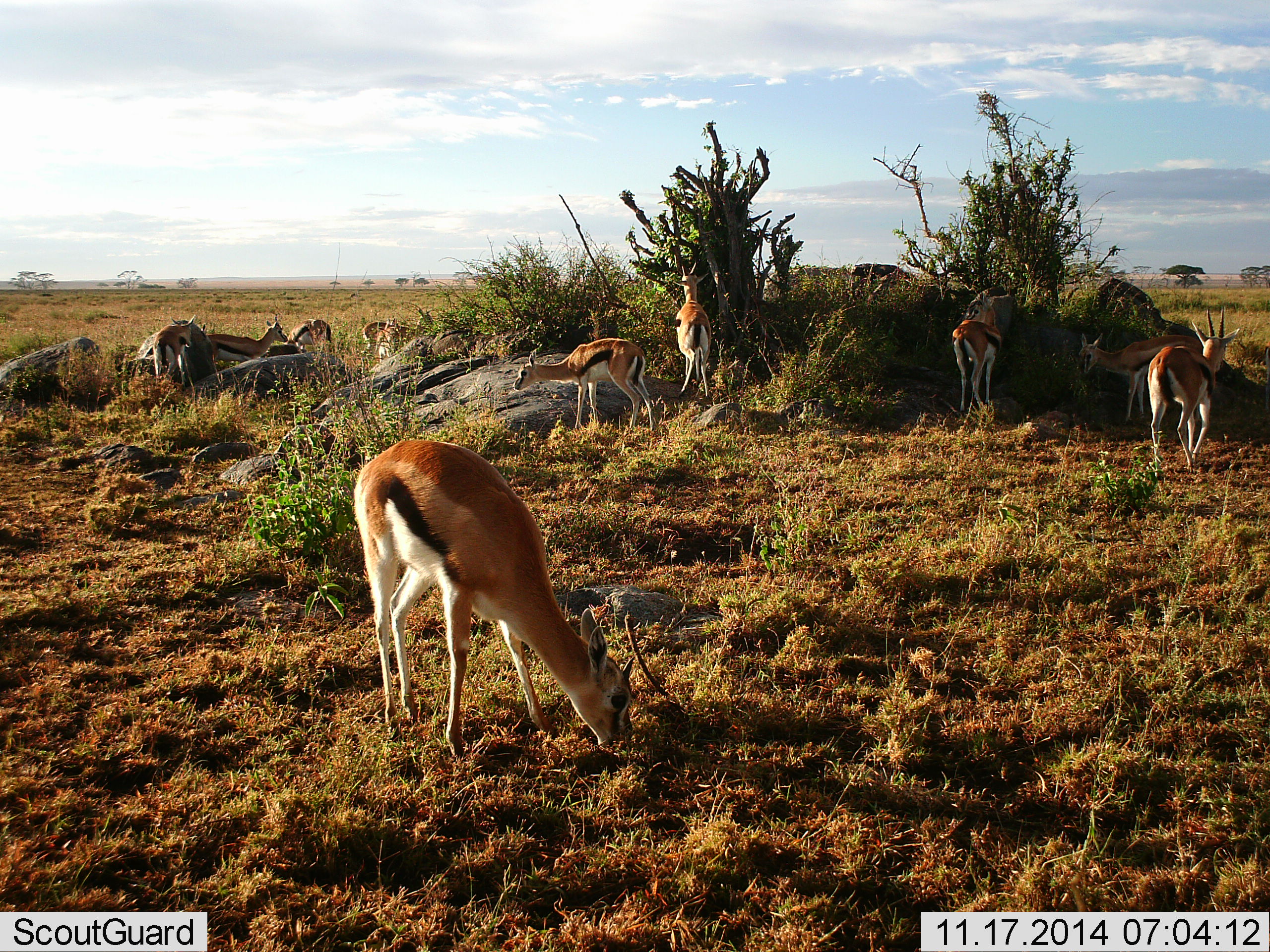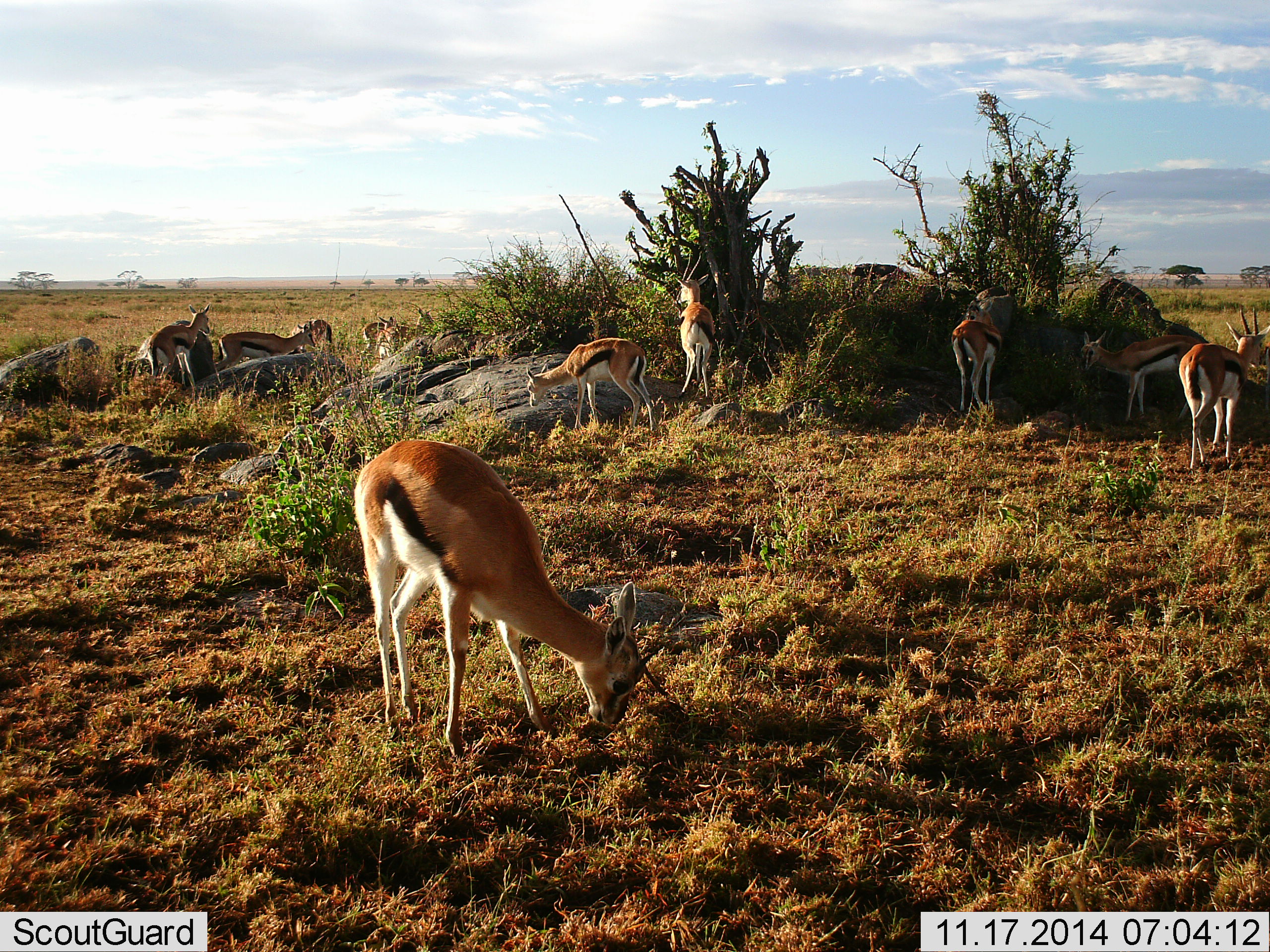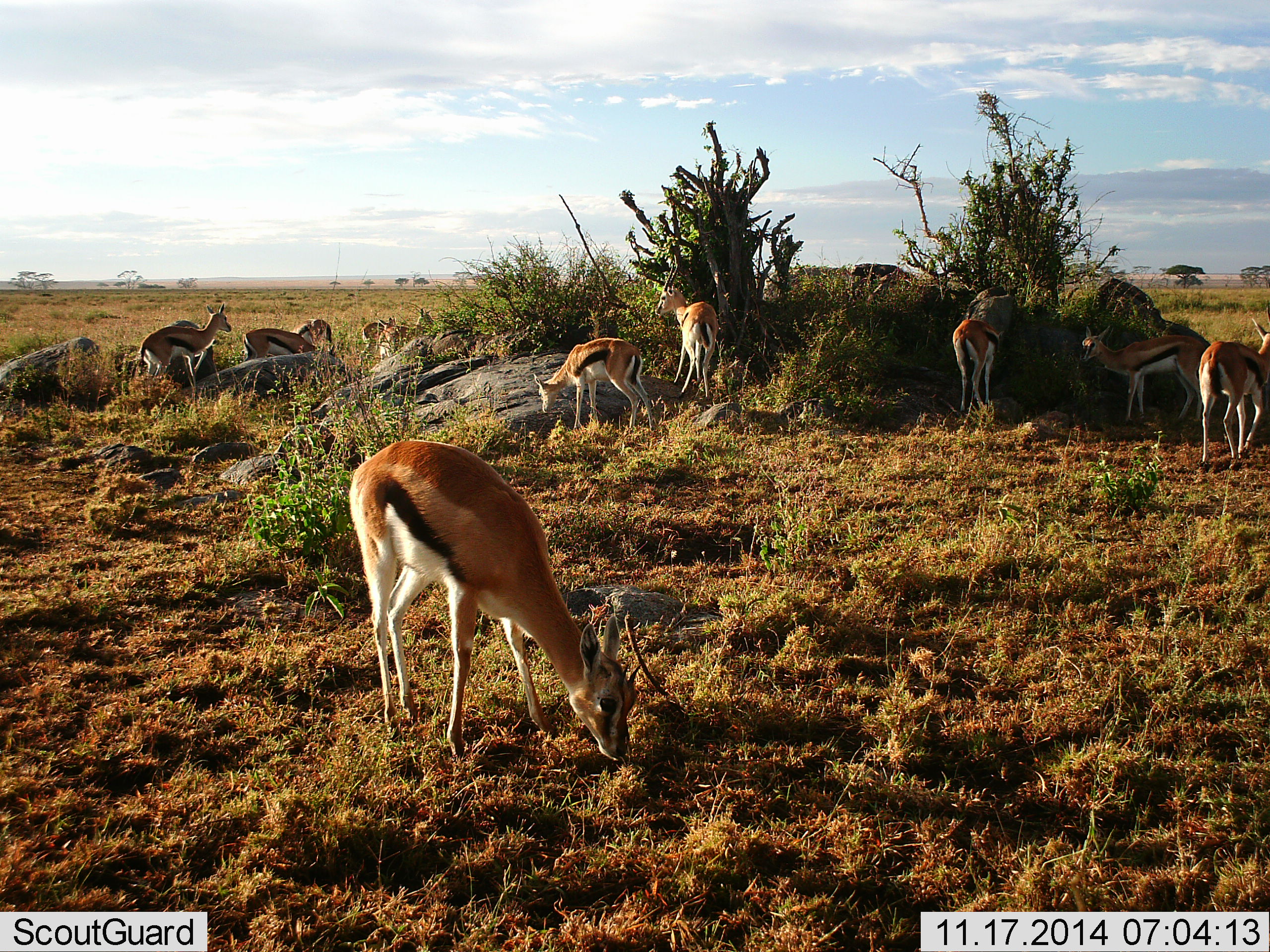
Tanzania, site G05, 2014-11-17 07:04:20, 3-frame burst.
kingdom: Animalia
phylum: Chordata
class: Mammalia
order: Artiodactyla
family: Bovidae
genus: Eudorcas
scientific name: Eudorcas thomsonii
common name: thomson's gazelle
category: gazellethomsons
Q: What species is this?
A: Gazellethomsons (thomson's gazelle) (Eudorcas thomsonii).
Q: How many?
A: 11-50.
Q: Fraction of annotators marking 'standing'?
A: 50%.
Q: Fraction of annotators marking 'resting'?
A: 0%.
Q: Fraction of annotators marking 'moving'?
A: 40%.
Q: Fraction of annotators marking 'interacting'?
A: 10%.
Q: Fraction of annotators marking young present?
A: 0%.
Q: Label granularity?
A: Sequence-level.